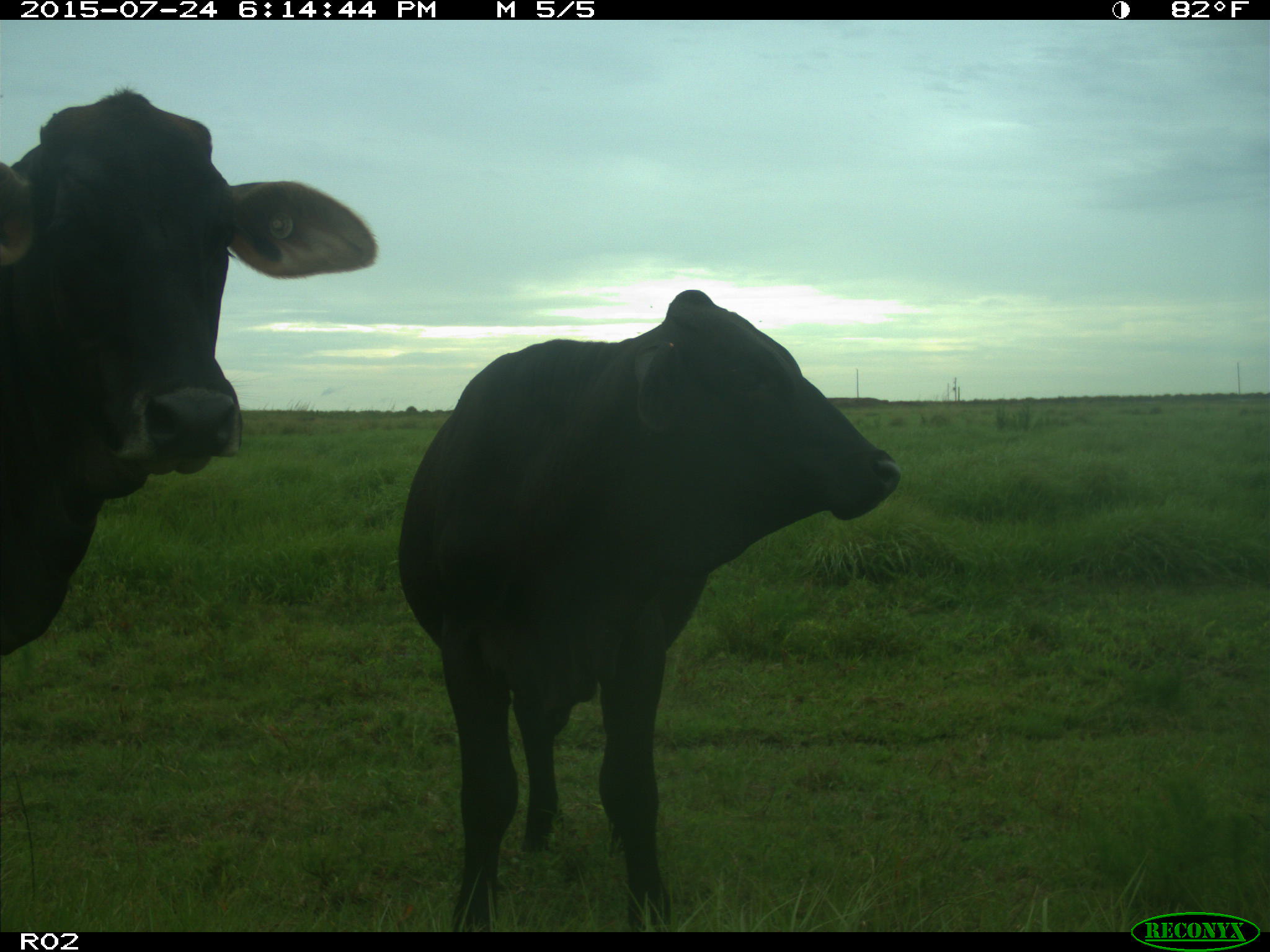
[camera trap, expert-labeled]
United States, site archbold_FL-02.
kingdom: Animalia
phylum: Chordata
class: Mammalia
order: Artiodactyla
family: Bovidae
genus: Bos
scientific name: Bos taurus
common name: domestic cow